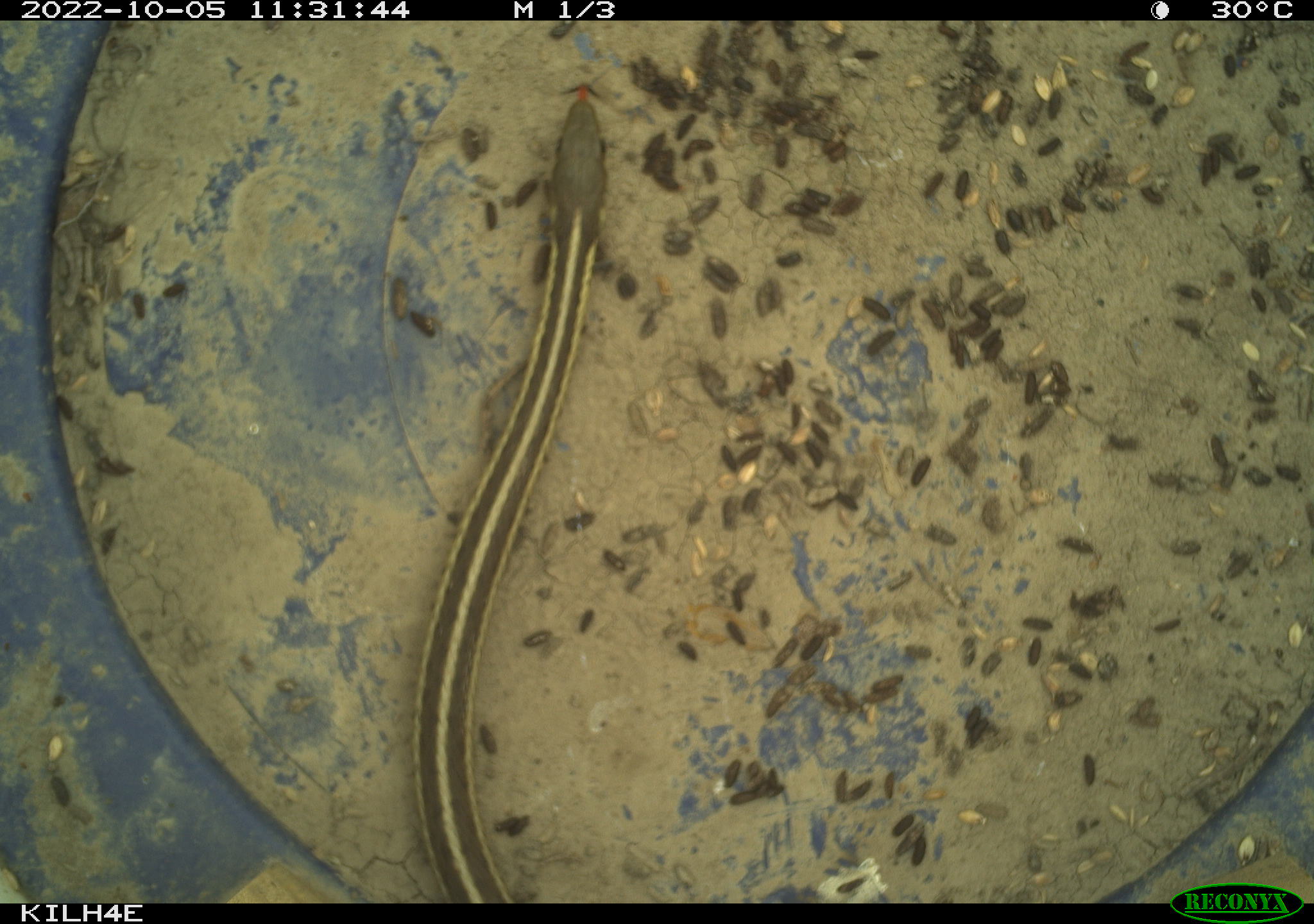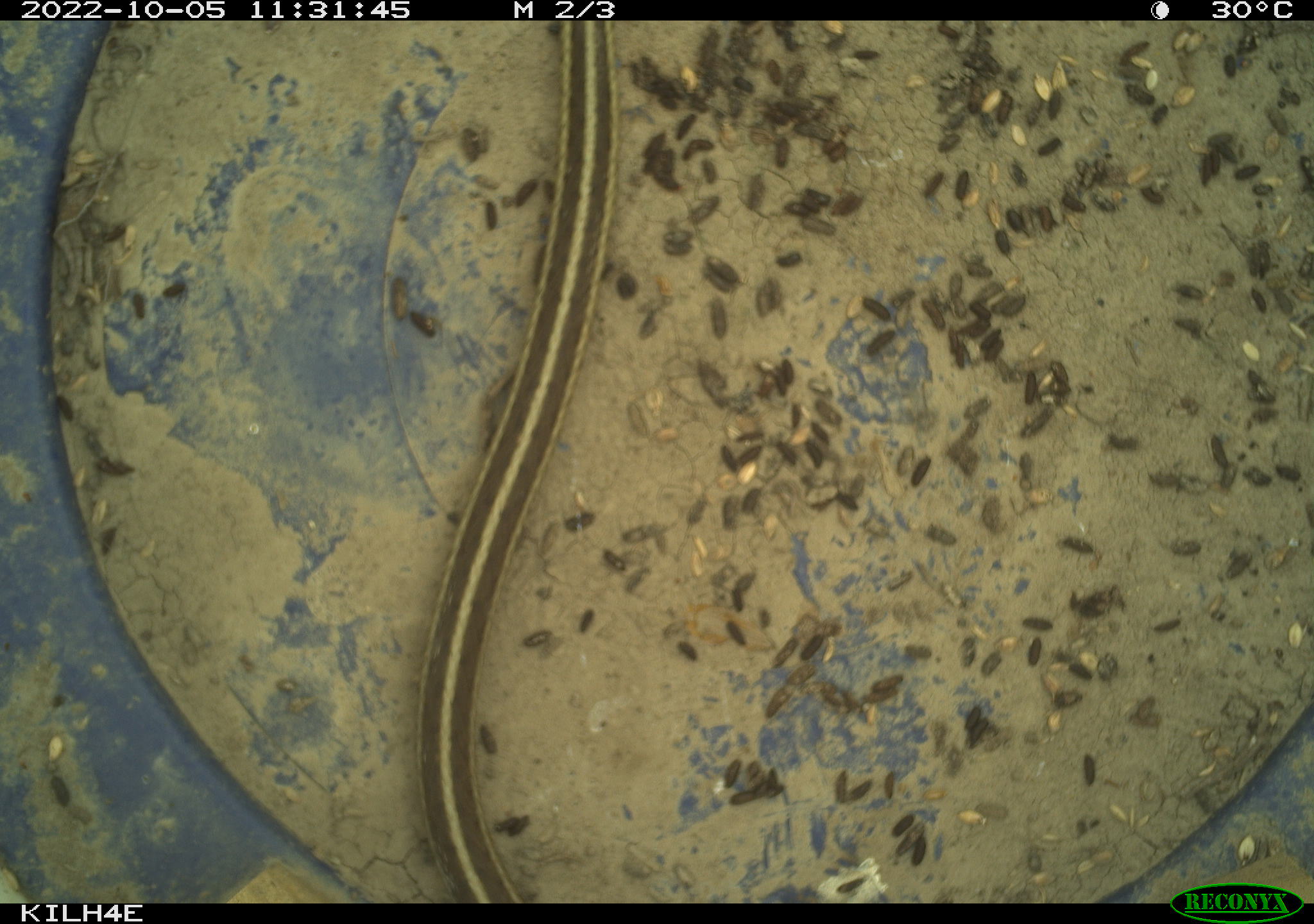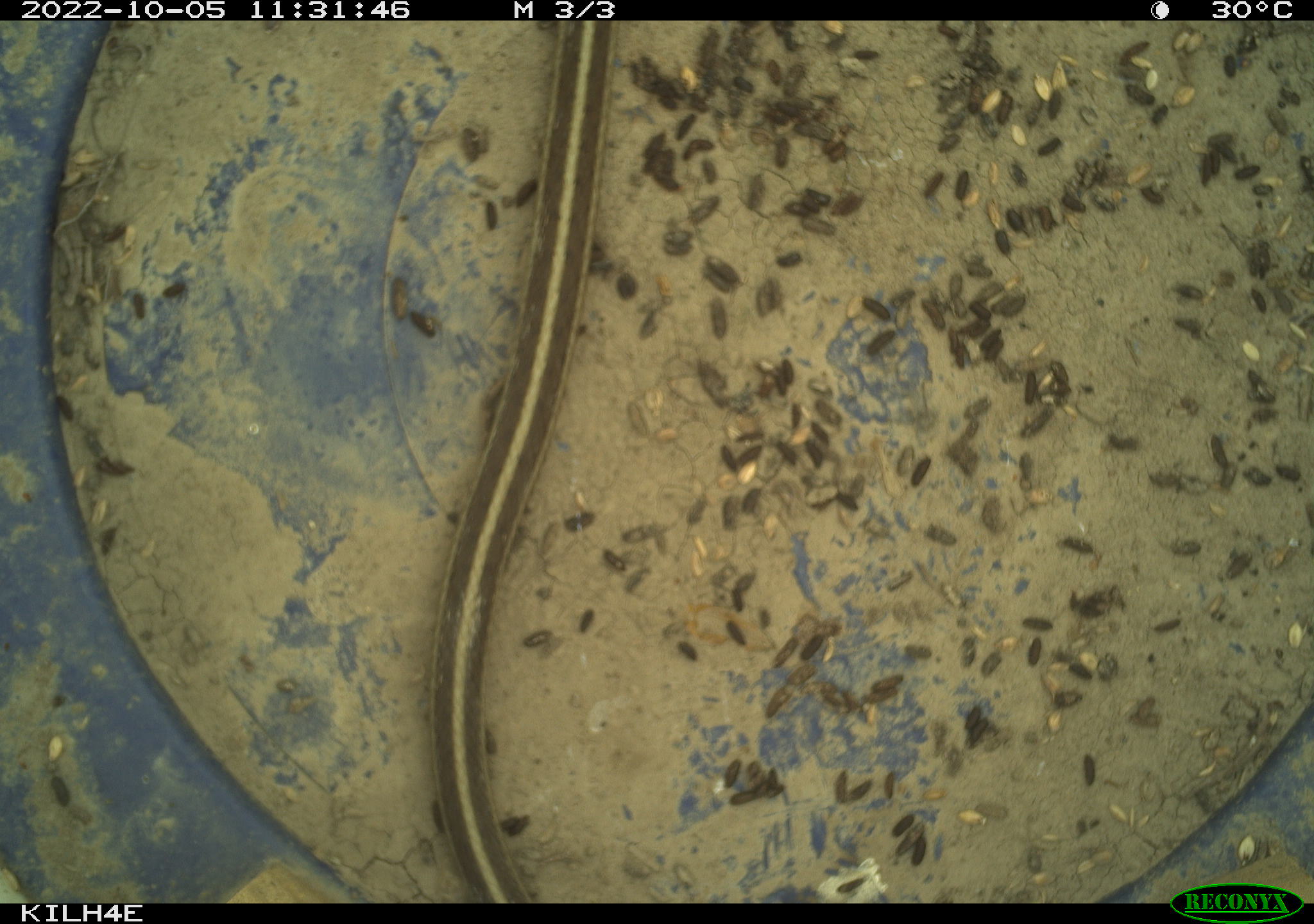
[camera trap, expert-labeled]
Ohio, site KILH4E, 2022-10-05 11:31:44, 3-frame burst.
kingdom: Animalia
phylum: Chordata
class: Reptilia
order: Squamata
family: Colubridae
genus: Thamnophis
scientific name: Thamnophis sirtalis sirtalis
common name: eastern gartersnake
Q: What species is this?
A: Eastern gartersnake (Thamnophis sirtalis sirtalis).